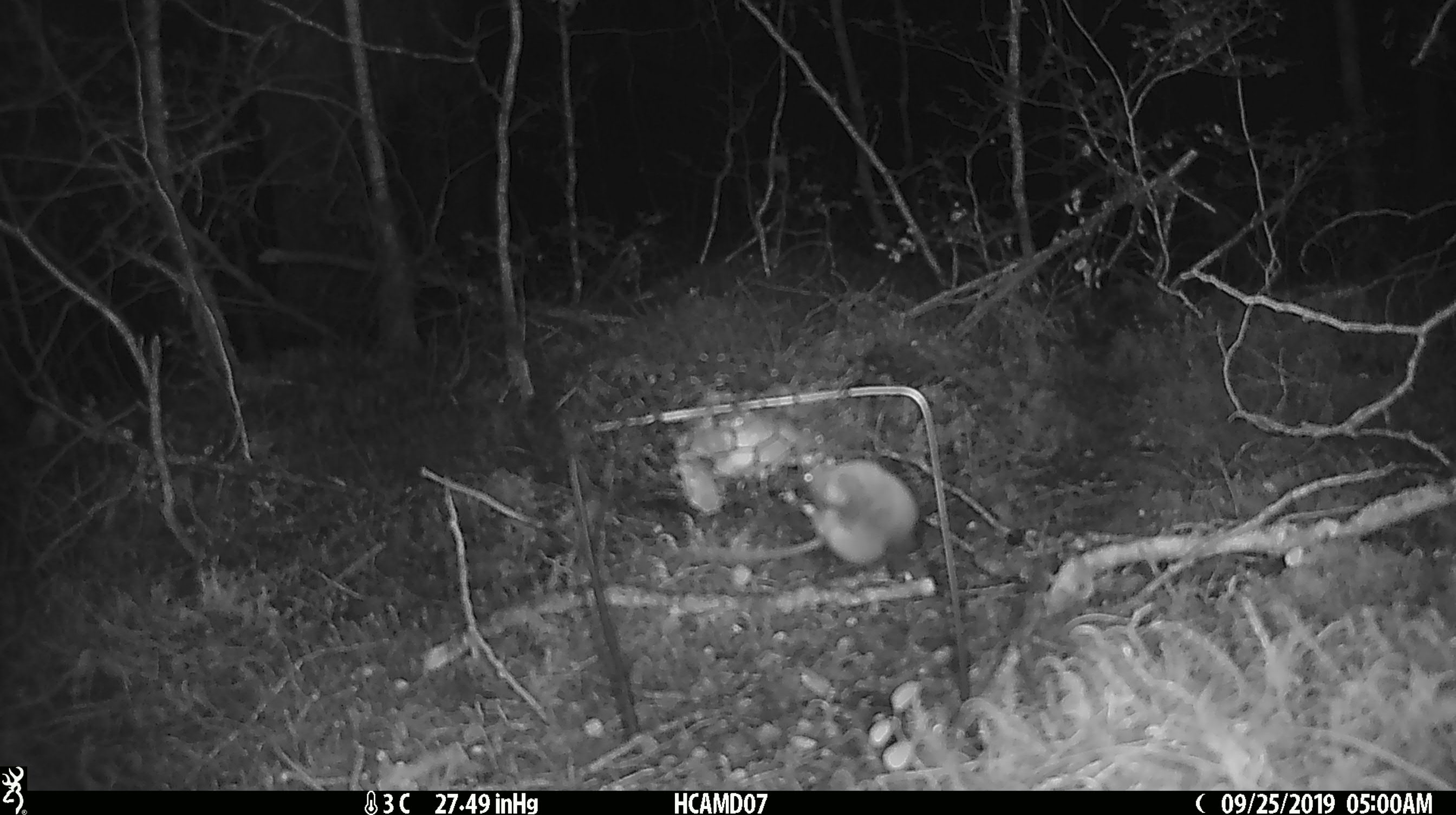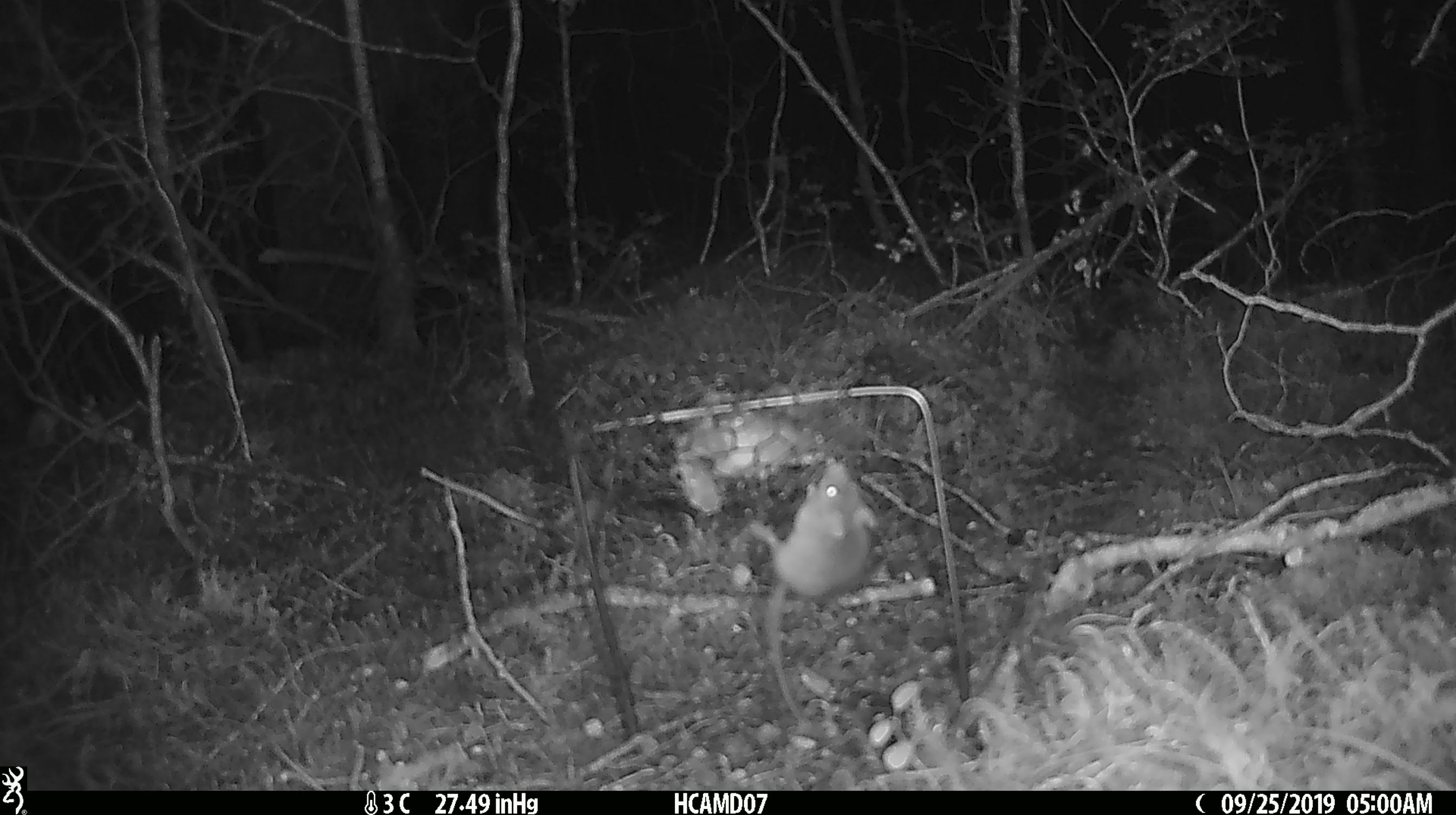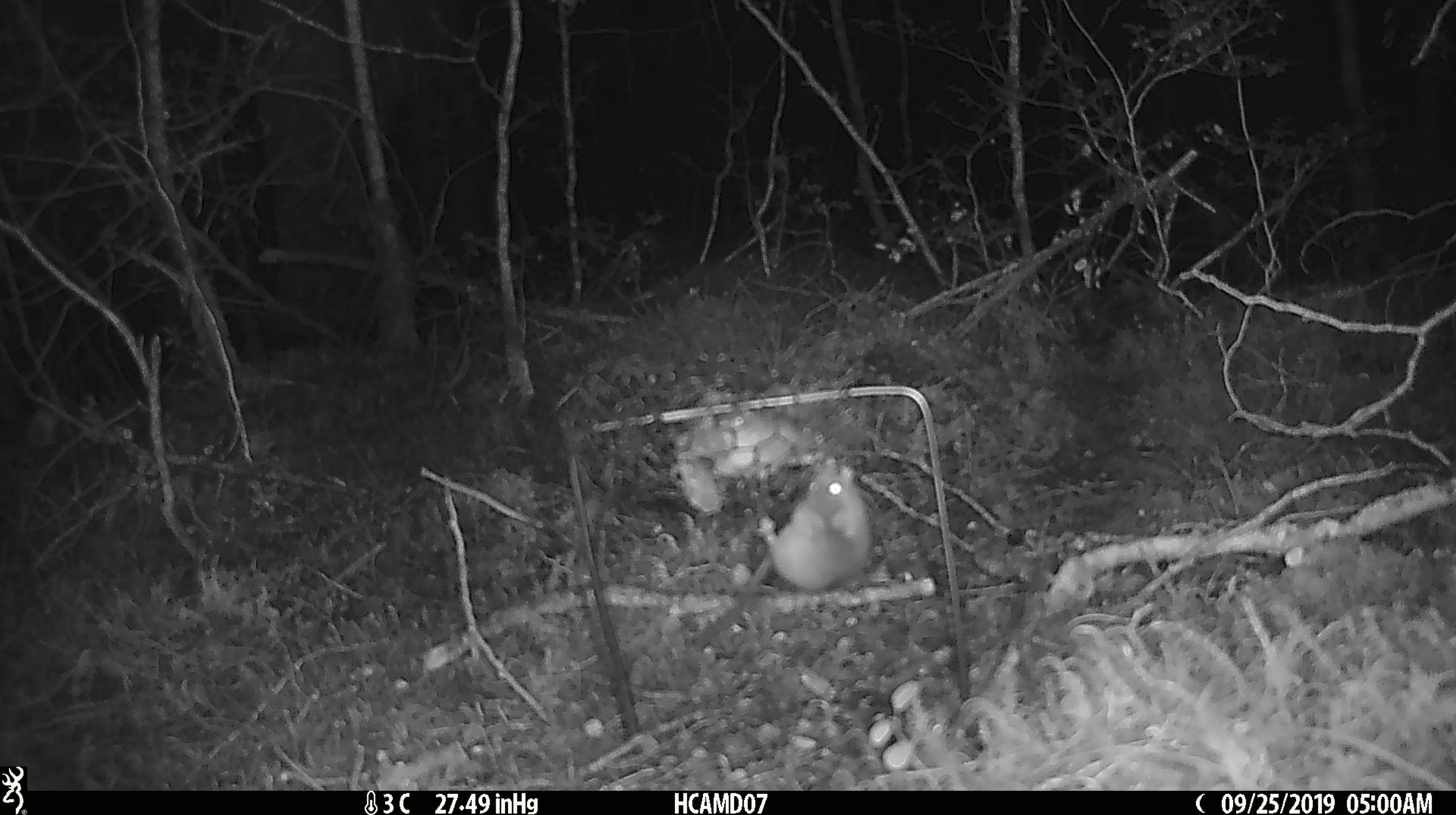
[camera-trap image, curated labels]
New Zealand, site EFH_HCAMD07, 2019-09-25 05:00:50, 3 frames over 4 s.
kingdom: Animalia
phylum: Chordata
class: Mammalia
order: Rodentia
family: Muridae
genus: Mus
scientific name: Mus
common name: mouse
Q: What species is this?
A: Mouse (Mus).